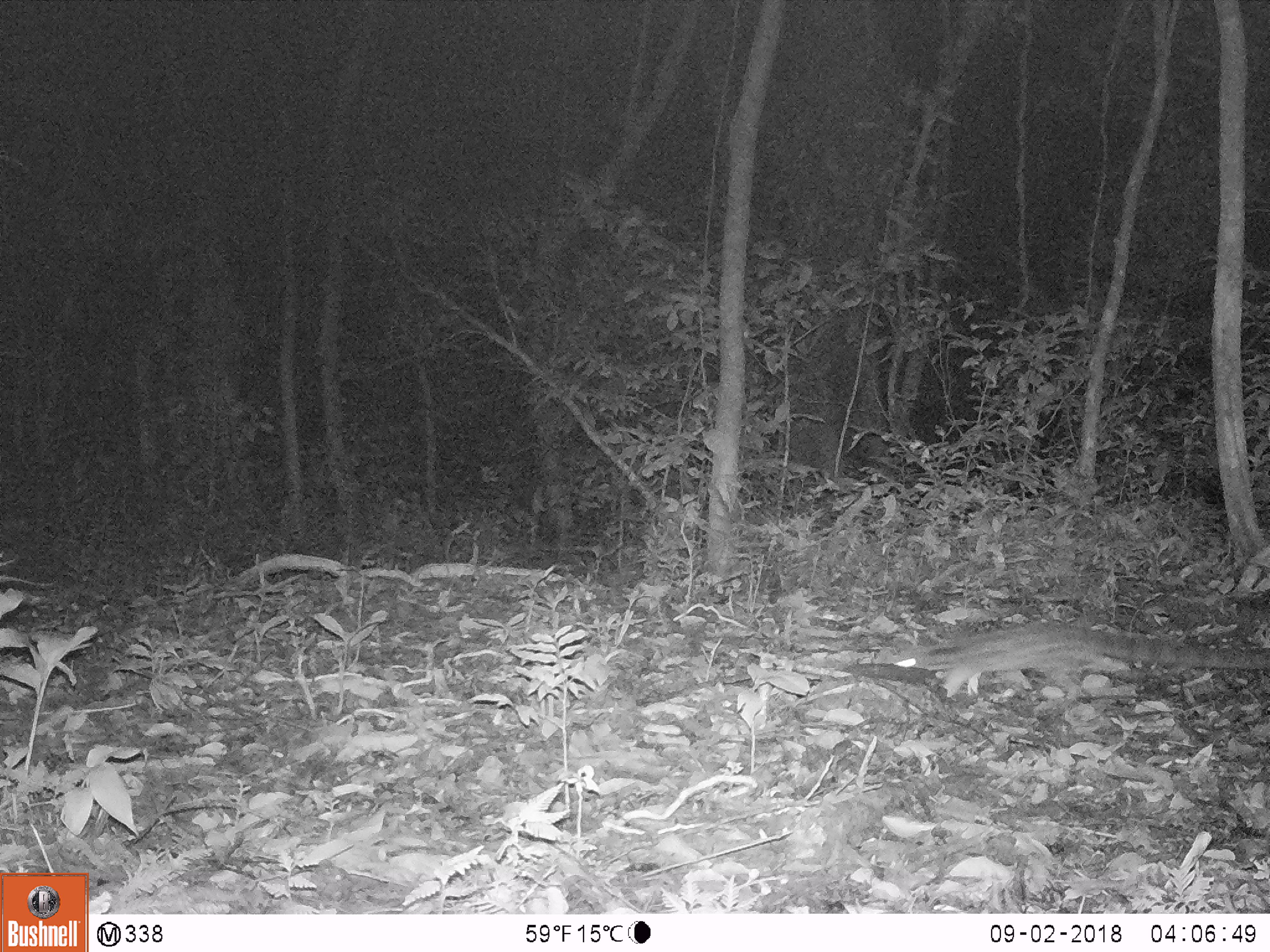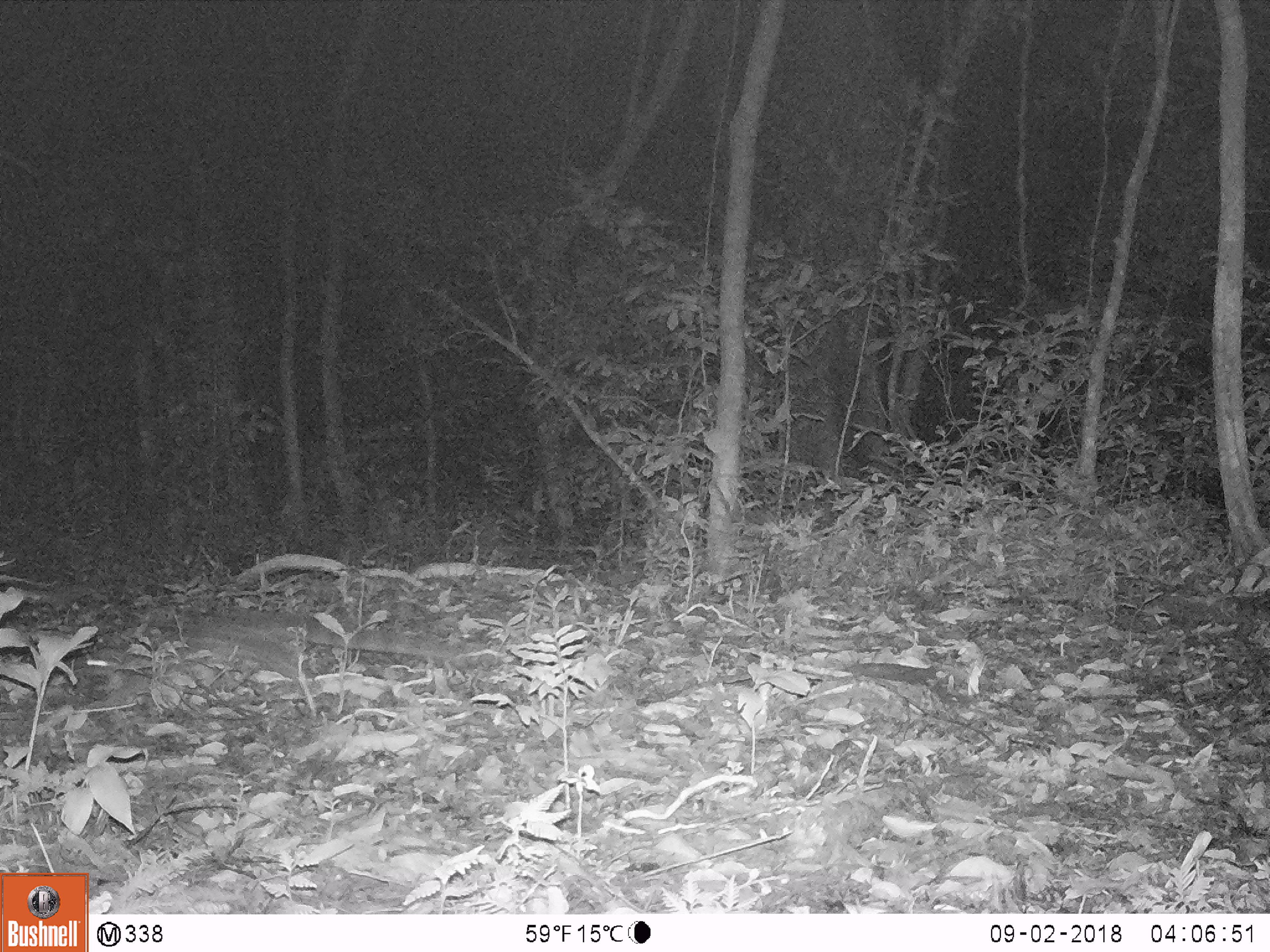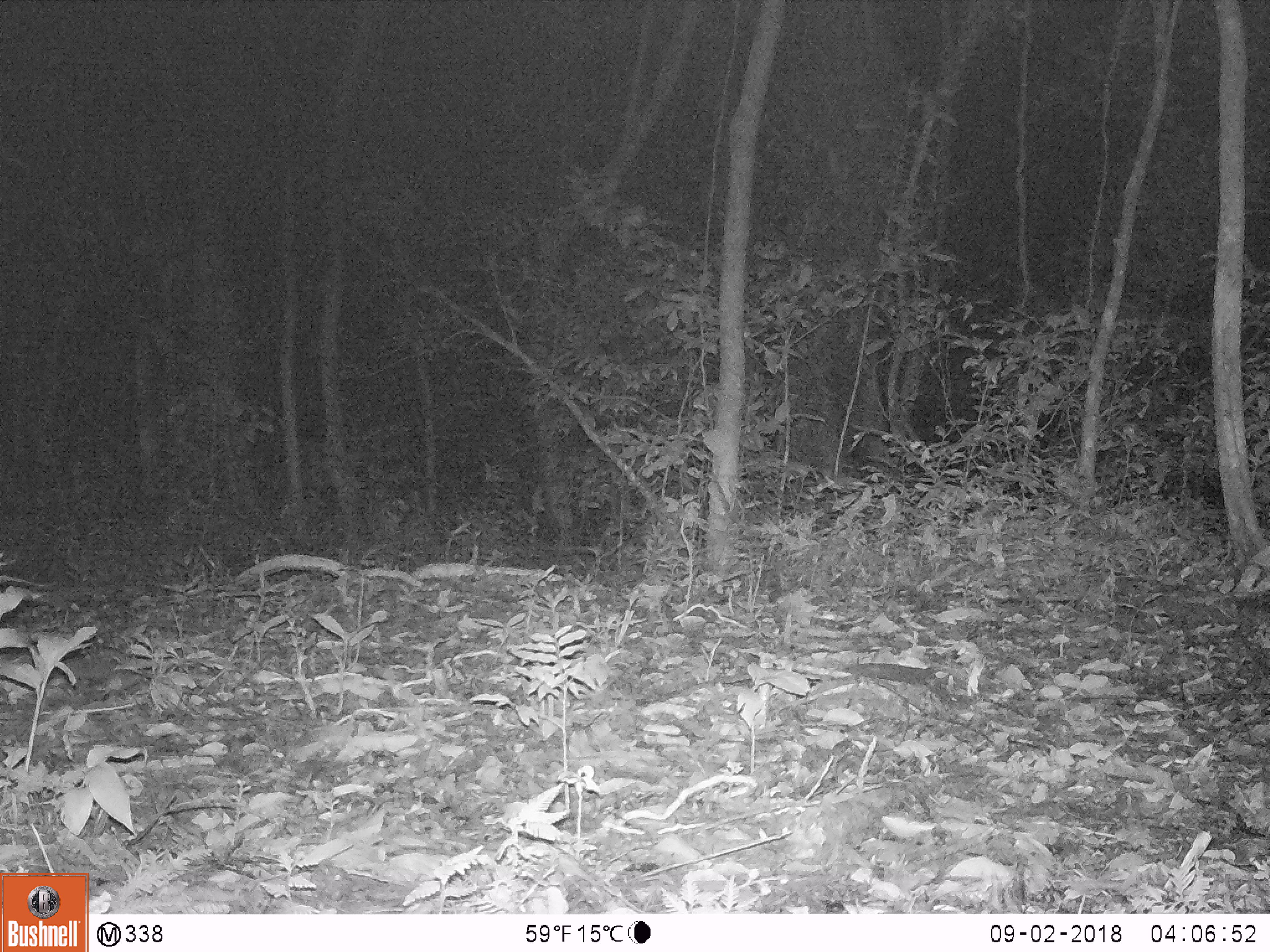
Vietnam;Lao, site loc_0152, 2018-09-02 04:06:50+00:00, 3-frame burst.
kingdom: Animalia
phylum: Chordata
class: Mammalia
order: Carnivora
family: Prionodontidae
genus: Prionodon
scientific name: Prionodon pardicolor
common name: spotted linsang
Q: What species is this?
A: Spotted linsang (Prionodon pardicolor).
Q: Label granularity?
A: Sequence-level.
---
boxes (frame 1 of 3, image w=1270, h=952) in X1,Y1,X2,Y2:
spotted linsang: 878,619,1268,700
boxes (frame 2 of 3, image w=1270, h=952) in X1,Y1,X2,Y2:
spotted linsang: 109,604,507,692